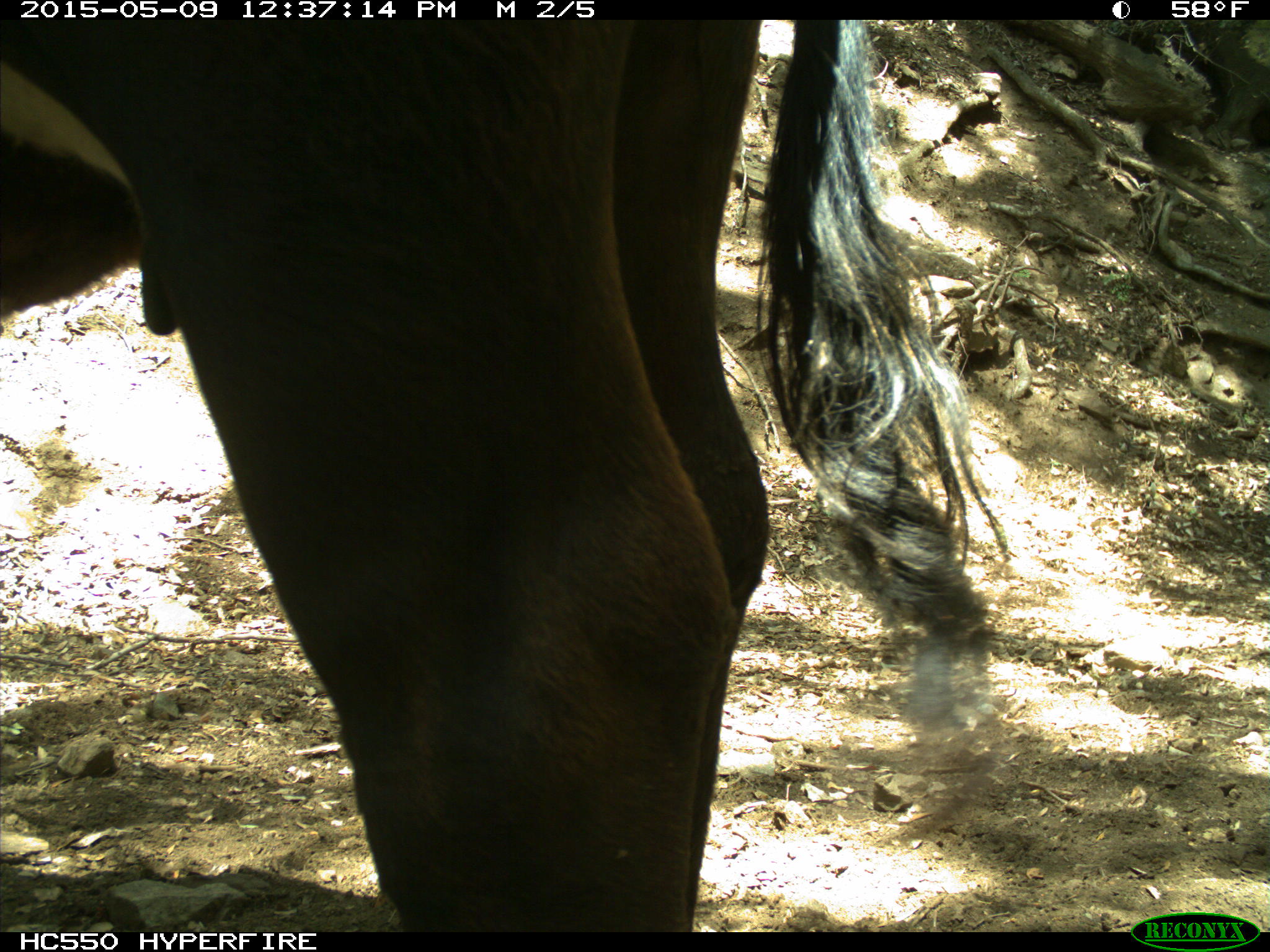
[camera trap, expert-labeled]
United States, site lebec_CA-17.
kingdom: Animalia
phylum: Chordata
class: Mammalia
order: Artiodactyla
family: Bovidae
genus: Bos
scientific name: Bos taurus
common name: domestic cow